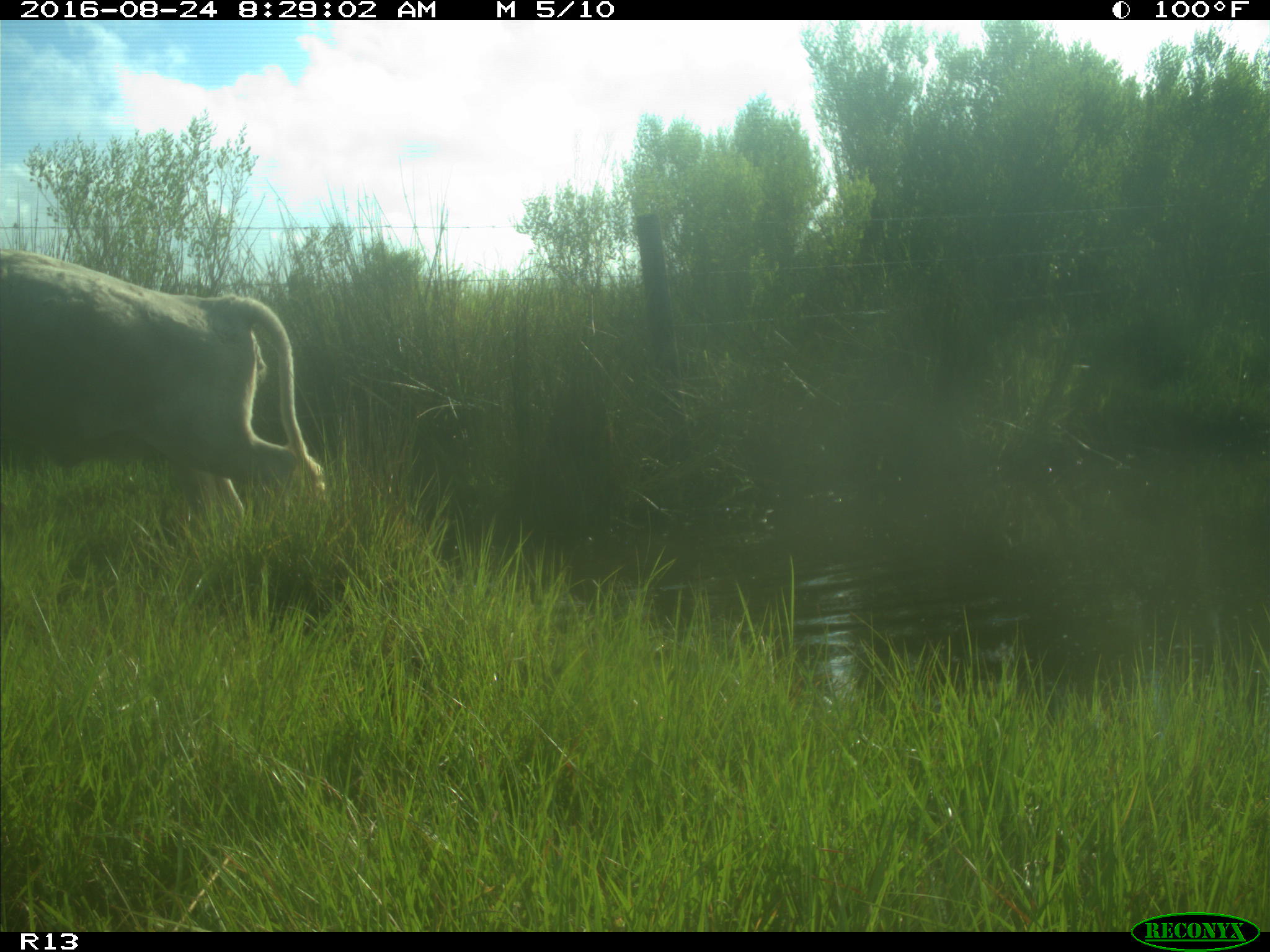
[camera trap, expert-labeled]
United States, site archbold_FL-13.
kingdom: Animalia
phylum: Chordata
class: Mammalia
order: Artiodactyla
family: Bovidae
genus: Bos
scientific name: Bos taurus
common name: domestic cow